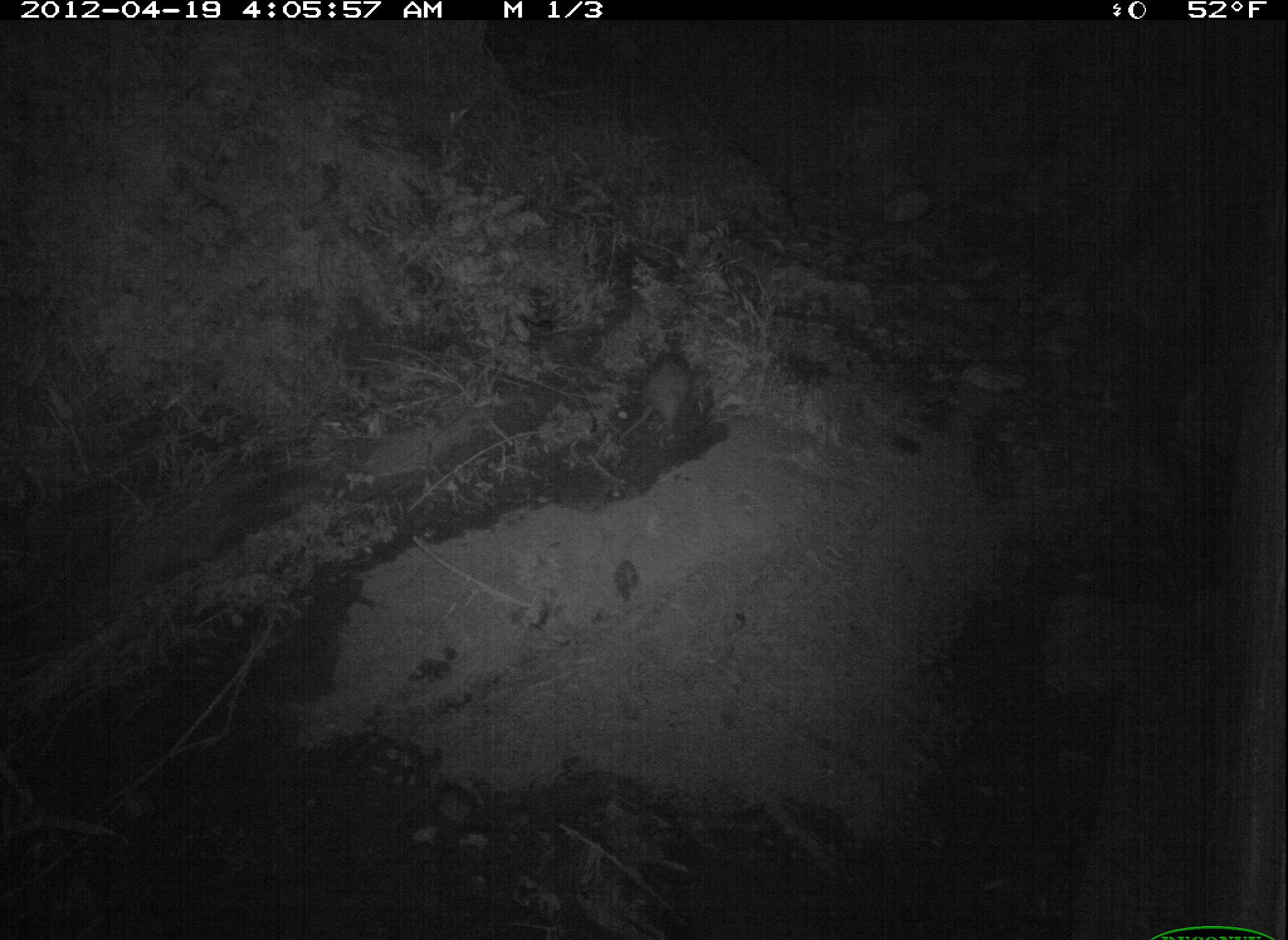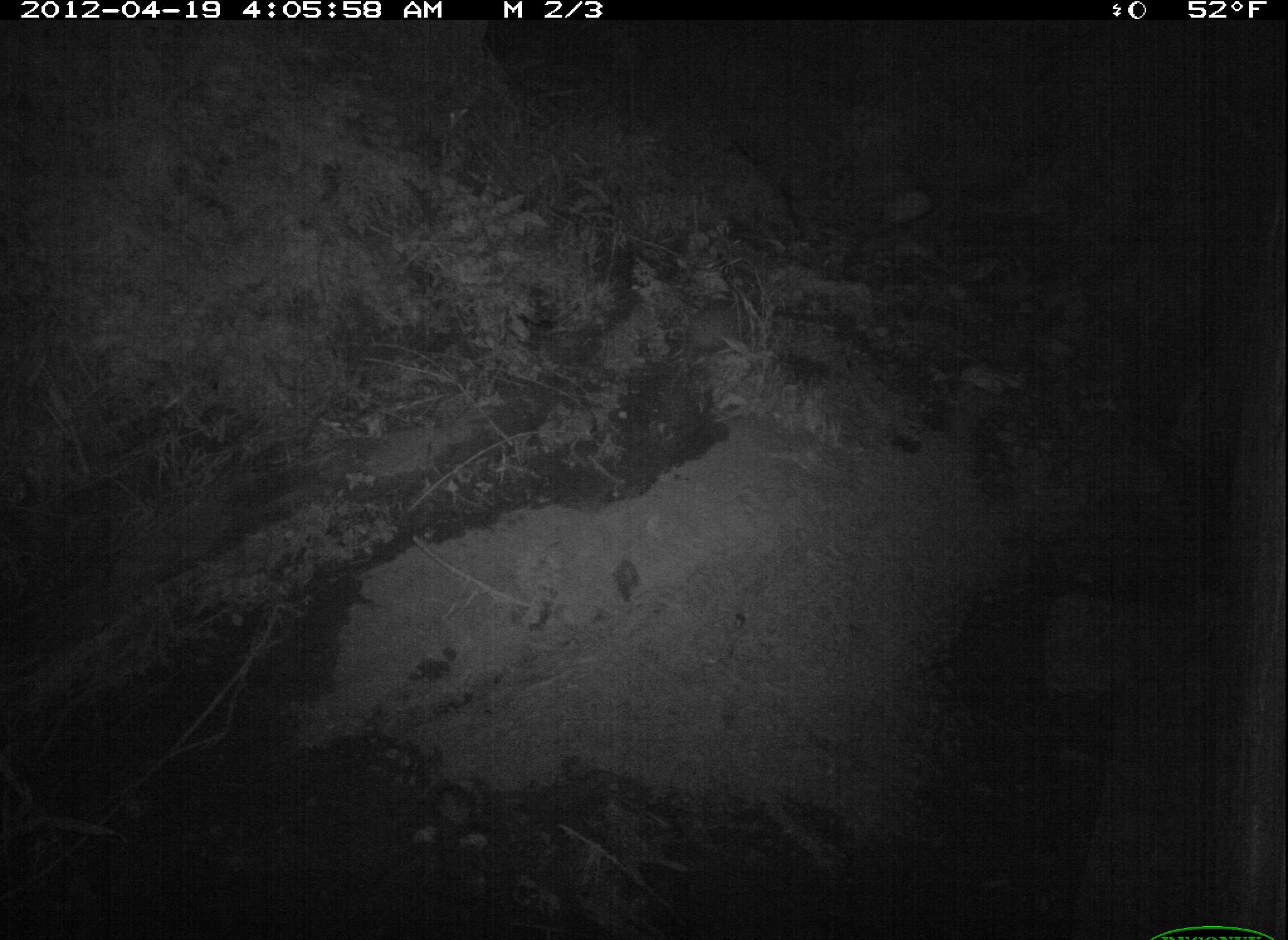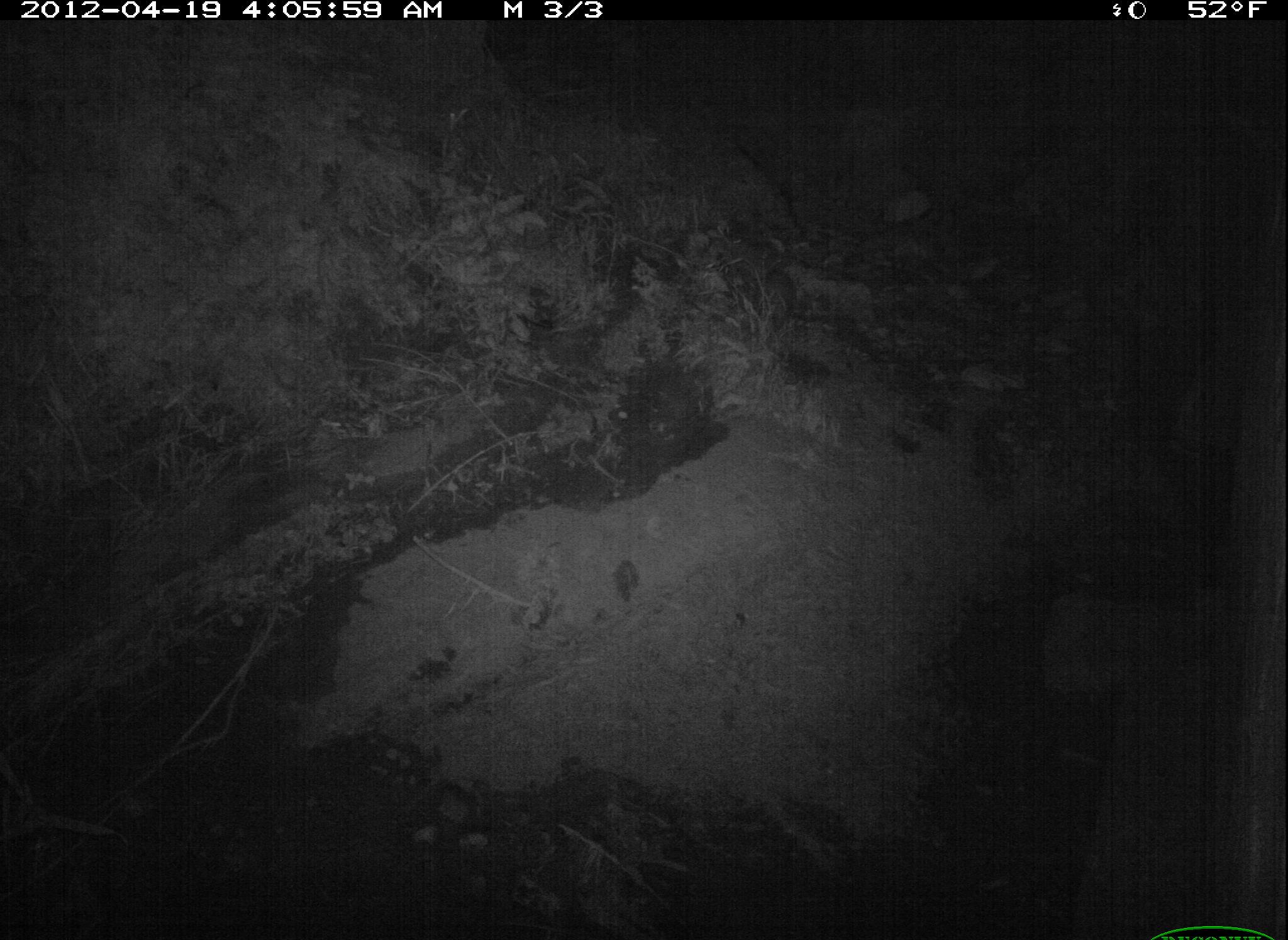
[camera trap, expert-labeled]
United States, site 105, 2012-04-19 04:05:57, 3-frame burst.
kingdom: Animalia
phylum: Chordata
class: Mammalia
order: Didelphimorphia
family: Didelphidae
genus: Didelphis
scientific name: Didelphis virginiana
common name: virginia opossum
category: opossum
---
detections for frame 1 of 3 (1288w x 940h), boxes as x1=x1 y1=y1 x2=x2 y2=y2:
opossum: x1=613 y1=337 x2=699 y2=456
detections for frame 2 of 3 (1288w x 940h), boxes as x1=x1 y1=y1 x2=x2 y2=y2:
opossum: x1=654 y1=288 x2=768 y2=406